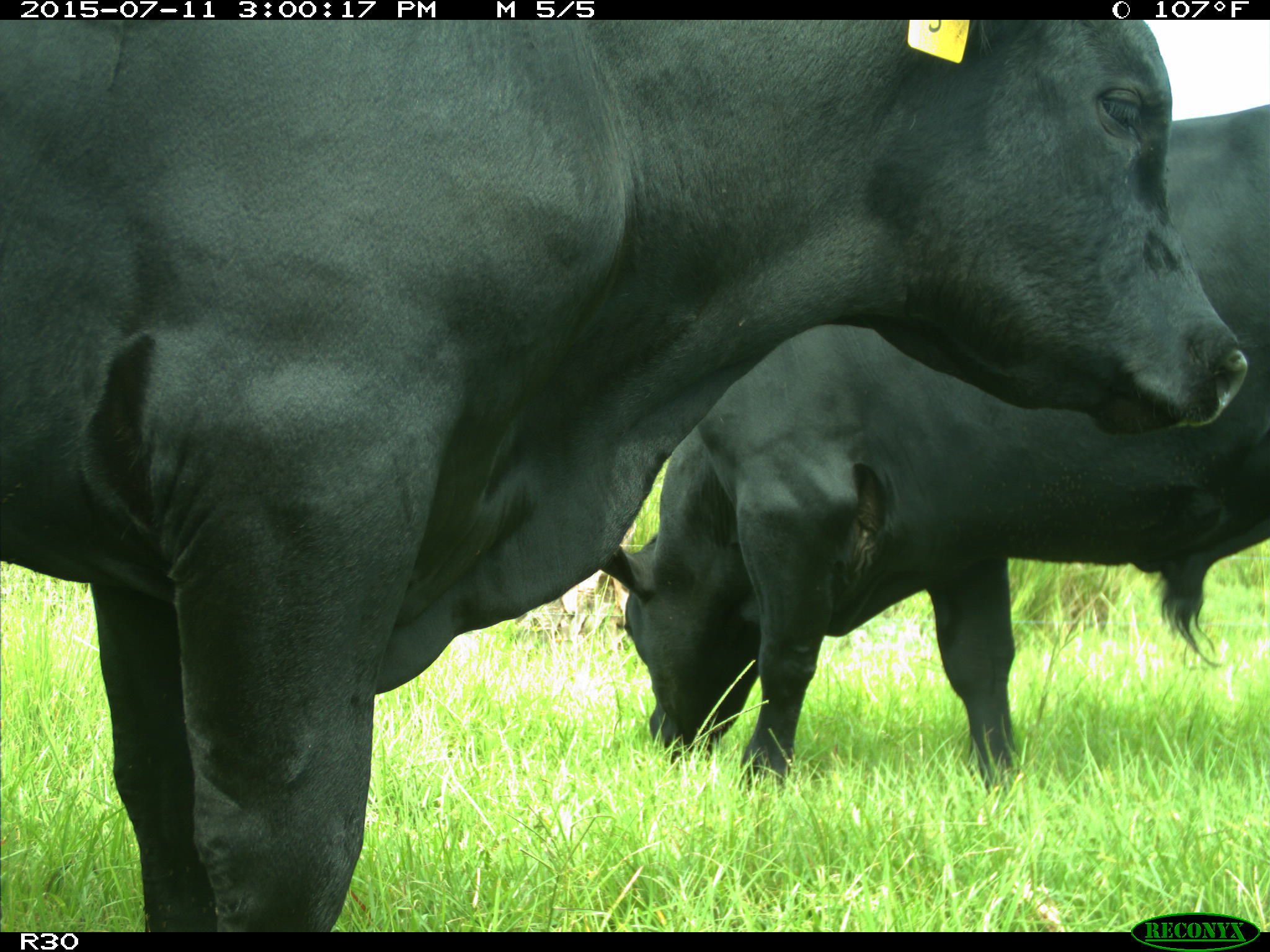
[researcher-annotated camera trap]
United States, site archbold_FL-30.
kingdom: Animalia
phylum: Chordata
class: Mammalia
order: Artiodactyla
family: Bovidae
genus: Bos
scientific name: Bos taurus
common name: domestic cow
Bos taurus (domestic cow).